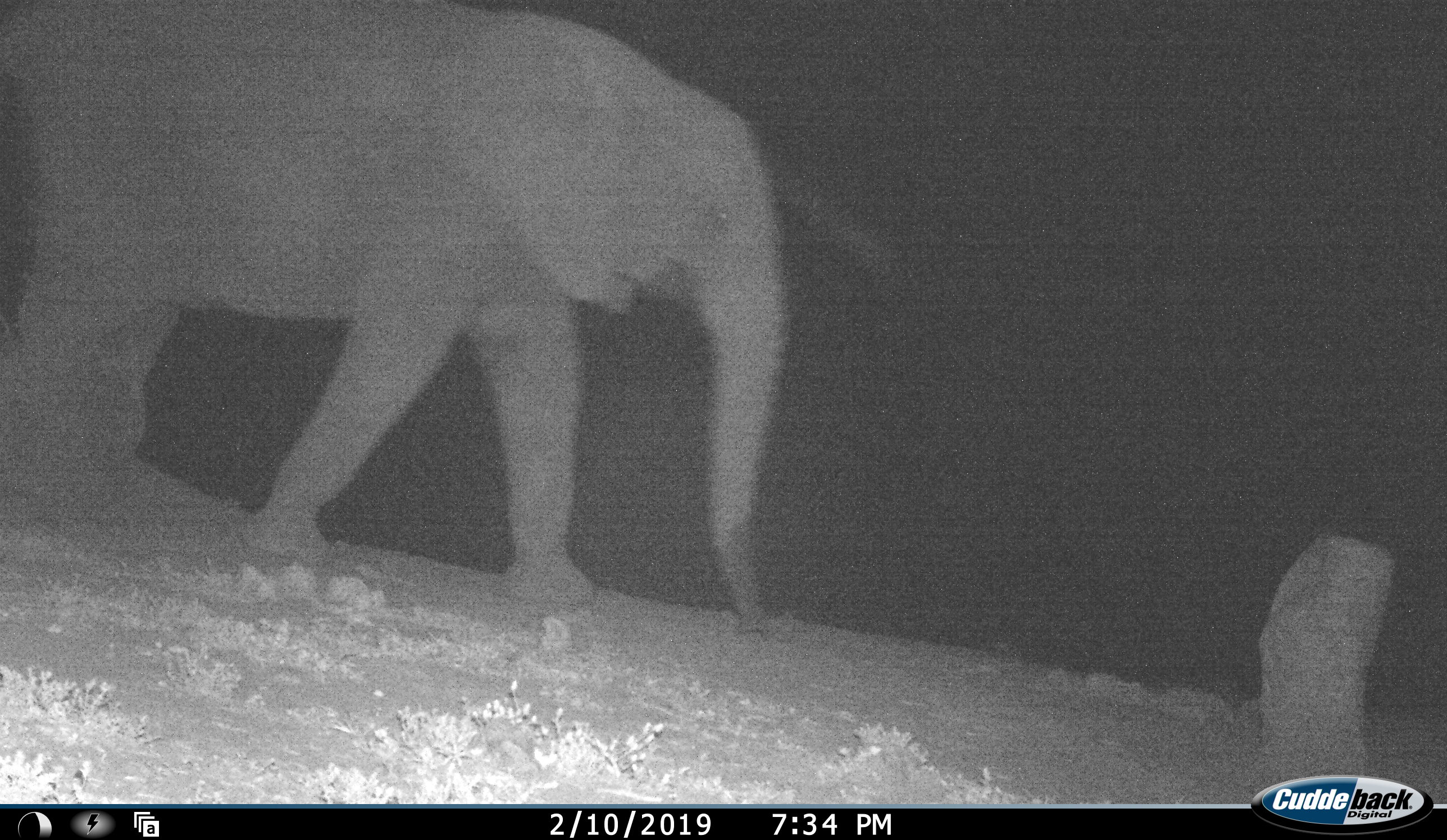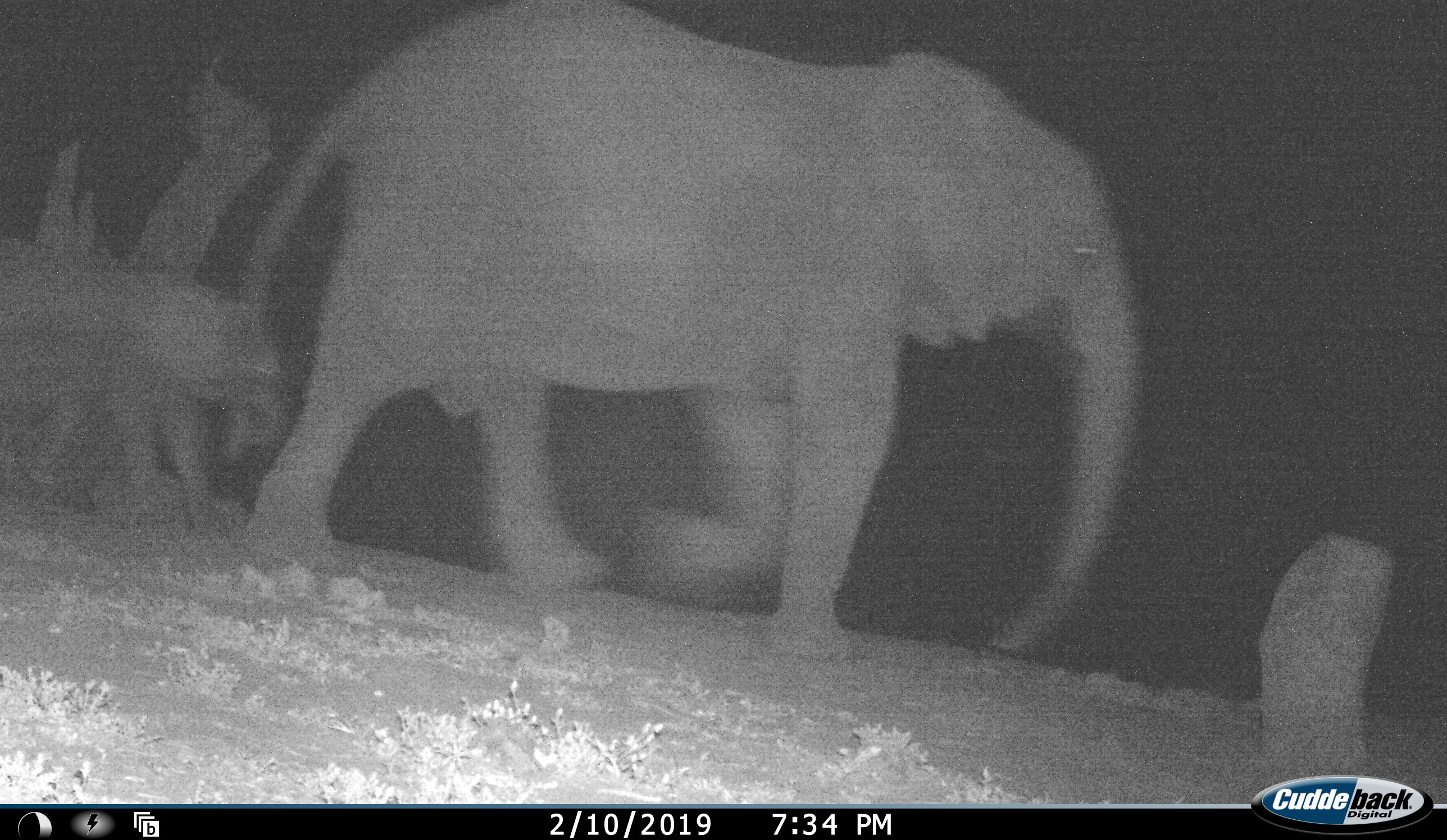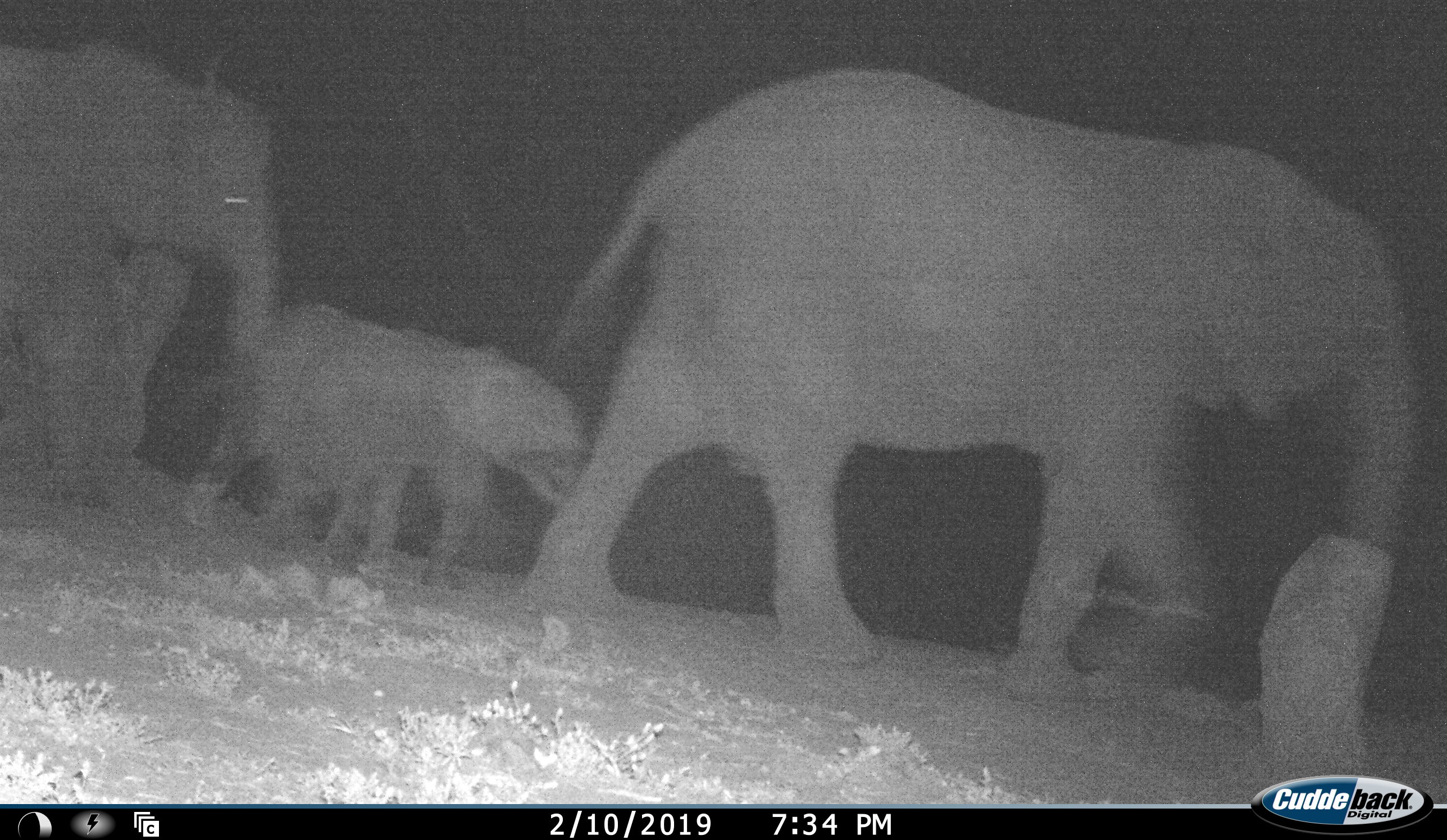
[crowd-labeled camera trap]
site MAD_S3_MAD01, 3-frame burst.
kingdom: Animalia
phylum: Chordata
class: Mammalia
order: Proboscidea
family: Elephantidae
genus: Loxodonta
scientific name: Loxodonta africana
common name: african bush elephant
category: elephant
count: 3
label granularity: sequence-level